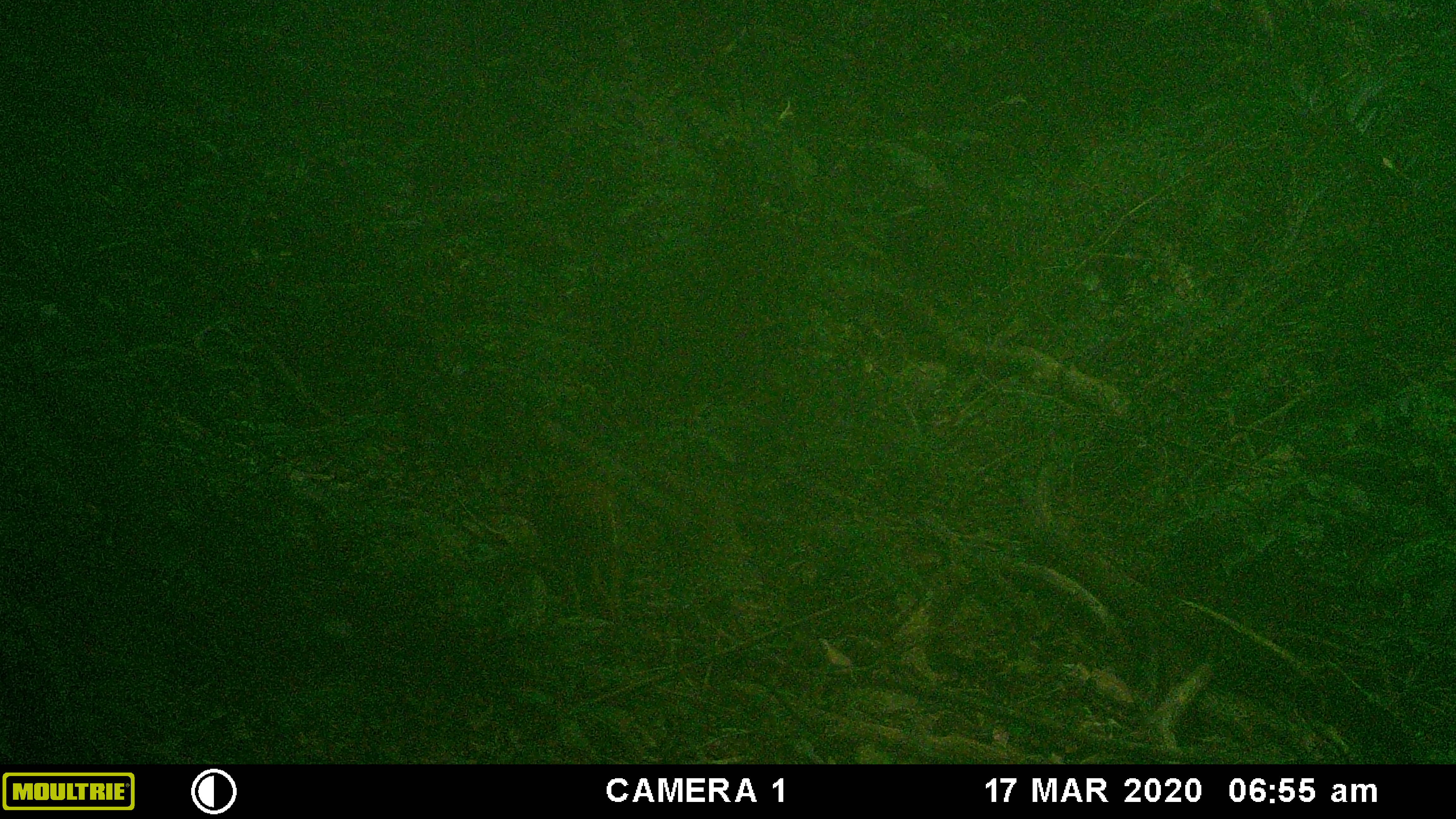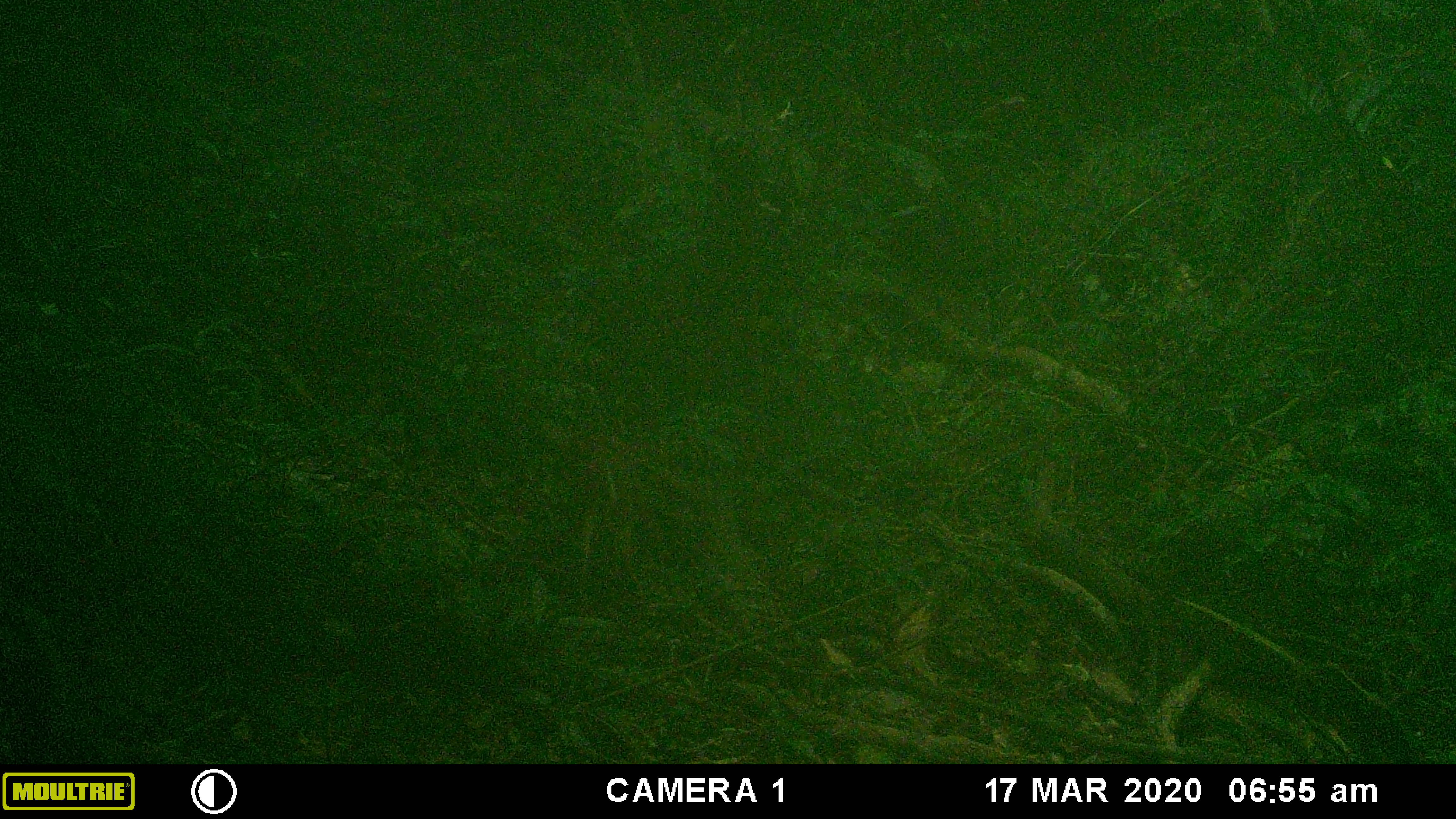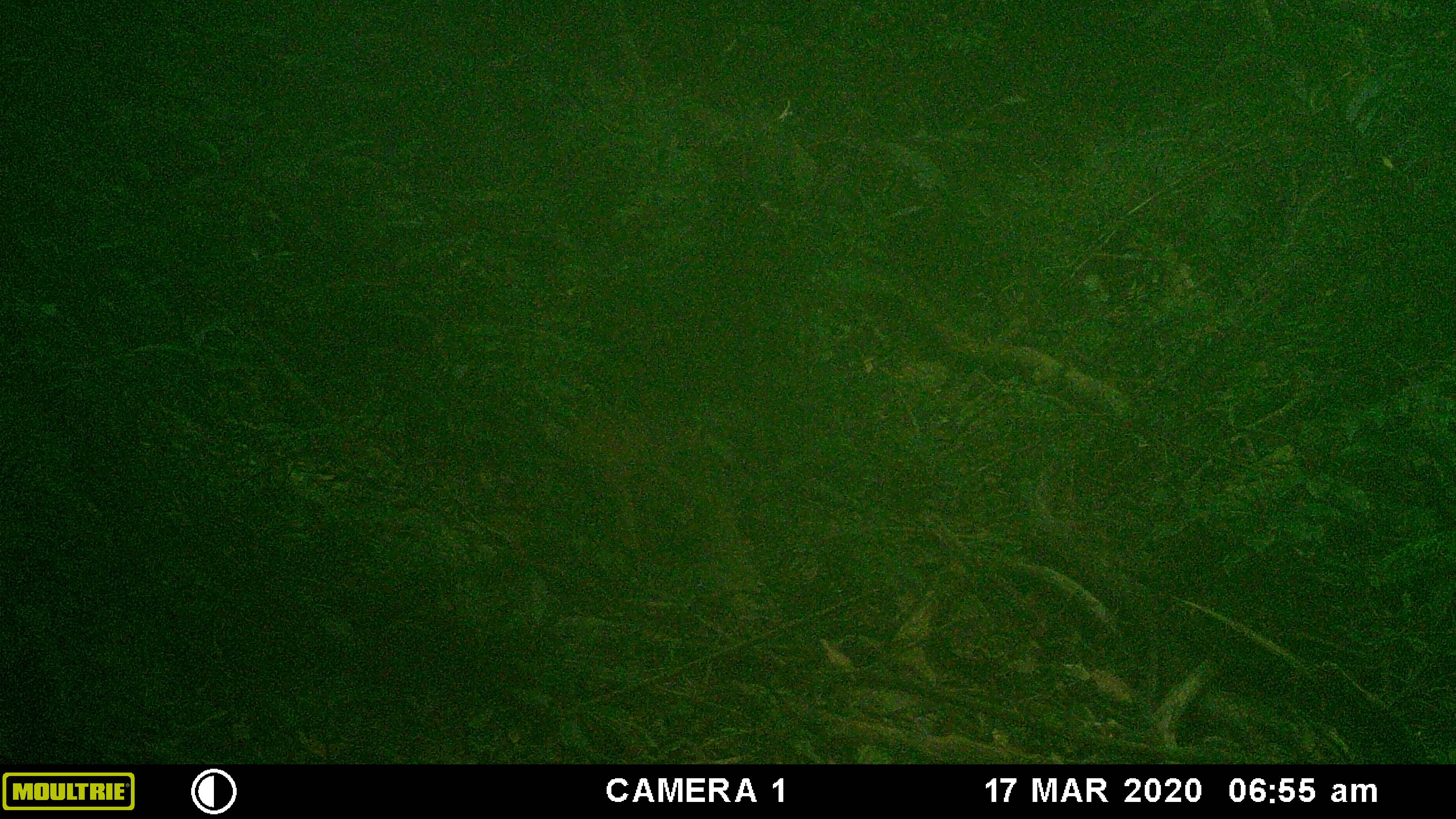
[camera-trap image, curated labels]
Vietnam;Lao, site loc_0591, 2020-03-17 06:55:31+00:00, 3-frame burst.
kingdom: Animalia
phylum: Chordata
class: Mammalia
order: Artiodactyla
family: Cervidae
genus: Muntiacus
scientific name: Muntiacus muntjak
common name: red muntjac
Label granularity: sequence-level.